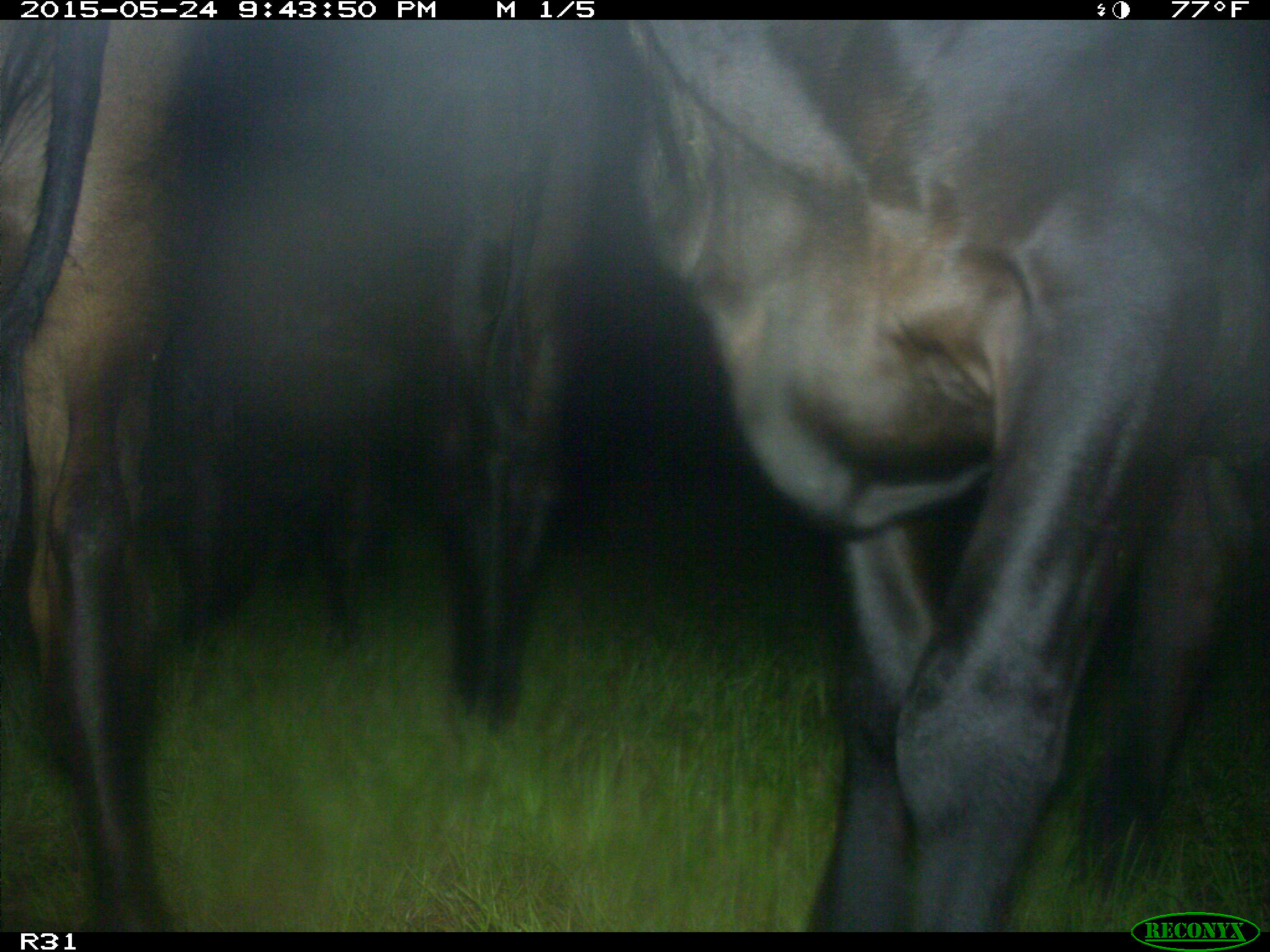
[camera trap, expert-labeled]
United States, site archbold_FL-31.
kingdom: Animalia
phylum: Chordata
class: Mammalia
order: Artiodactyla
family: Bovidae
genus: Bos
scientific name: Bos taurus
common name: domestic cow